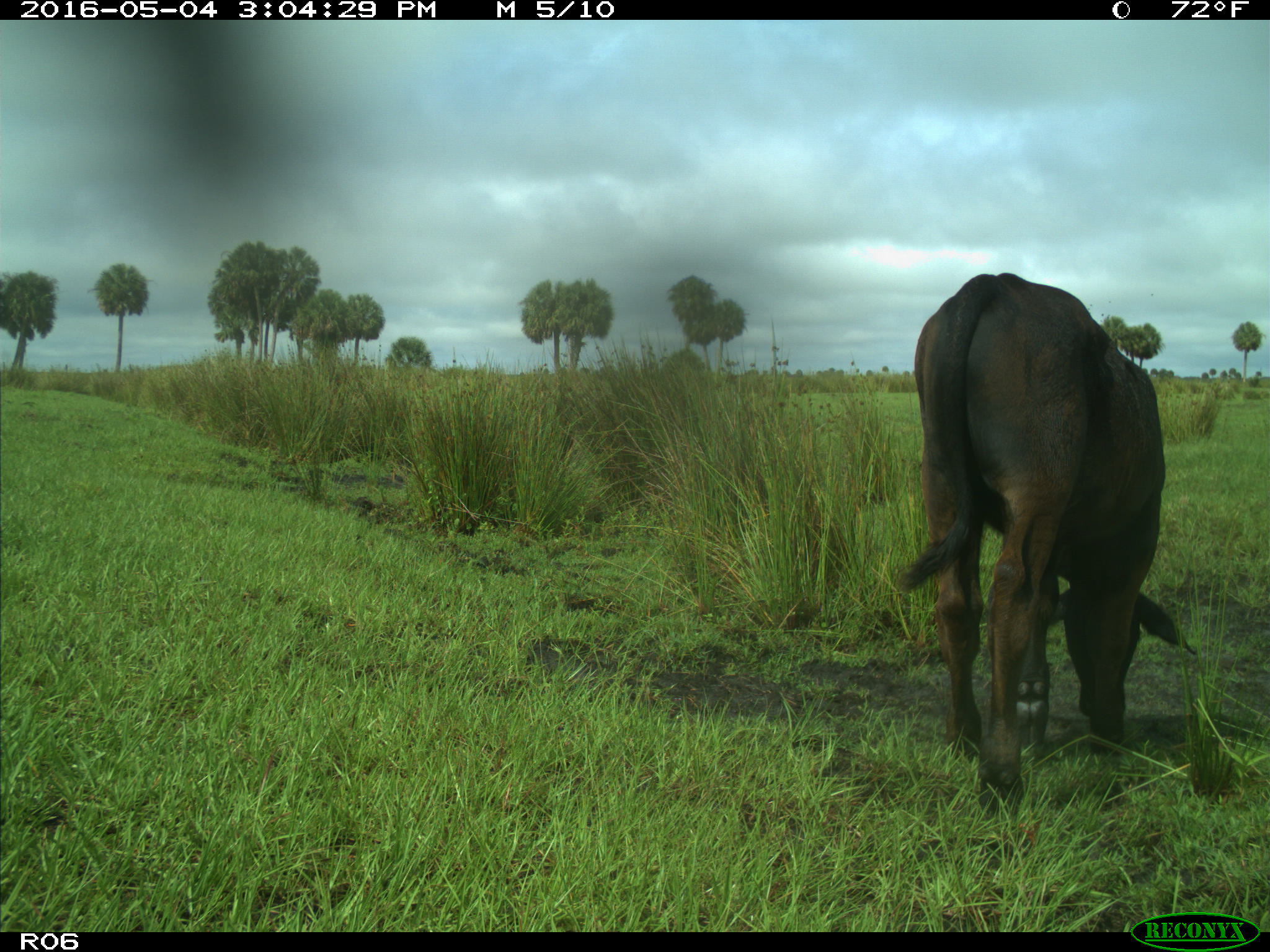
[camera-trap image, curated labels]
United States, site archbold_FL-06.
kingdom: Animalia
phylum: Chordata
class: Mammalia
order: Artiodactyla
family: Bovidae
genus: Bos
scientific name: Bos taurus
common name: domestic cow